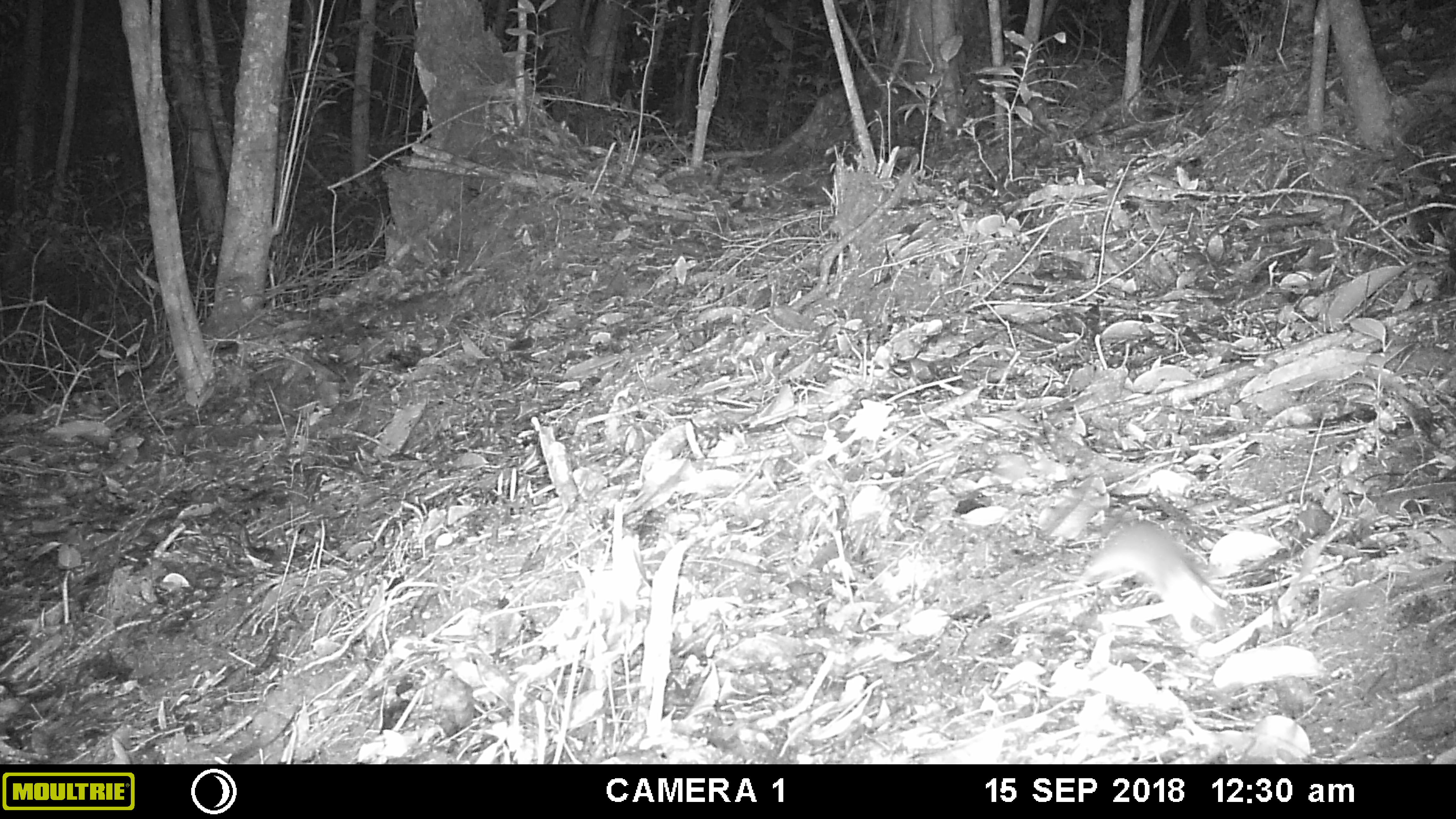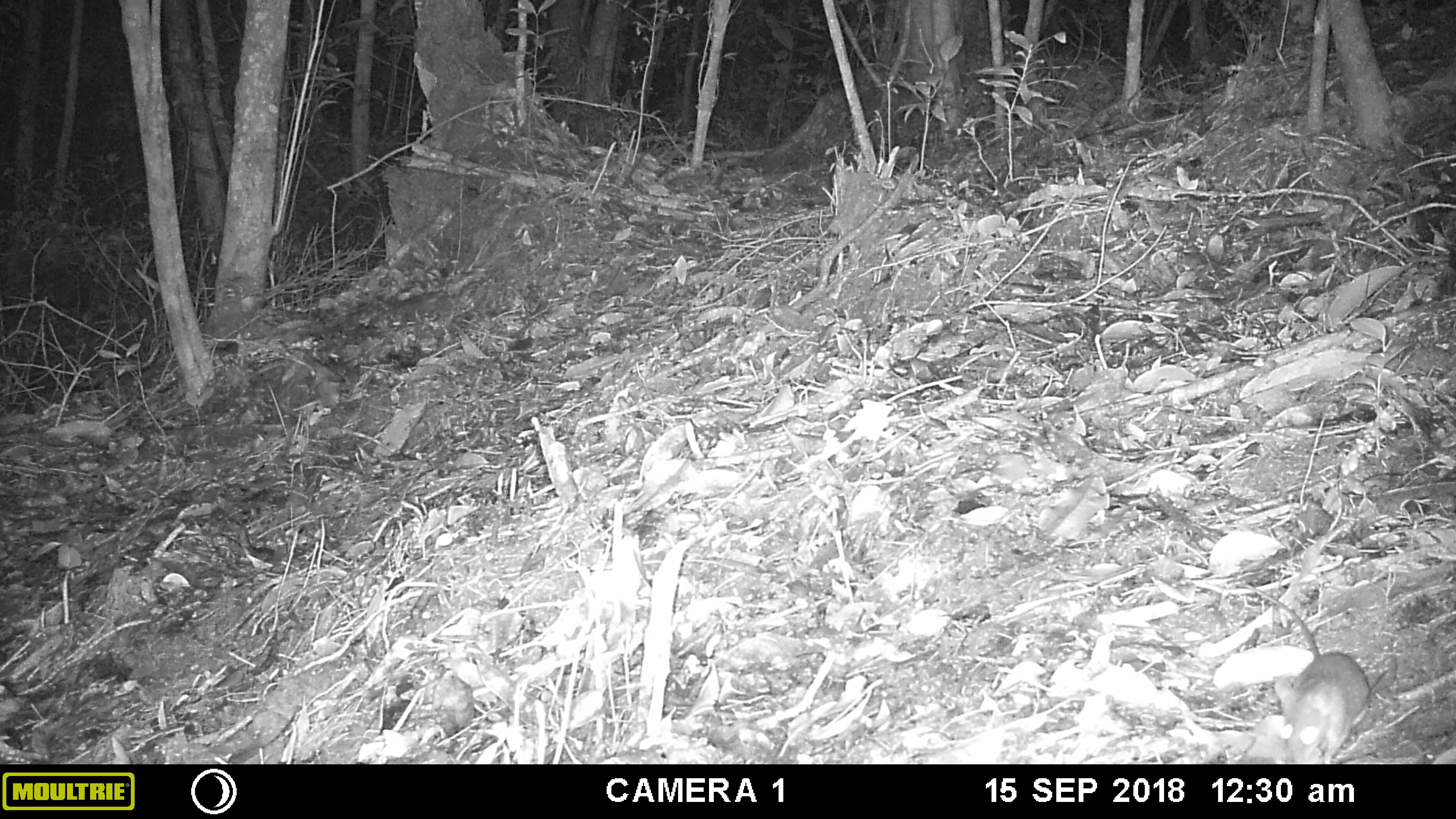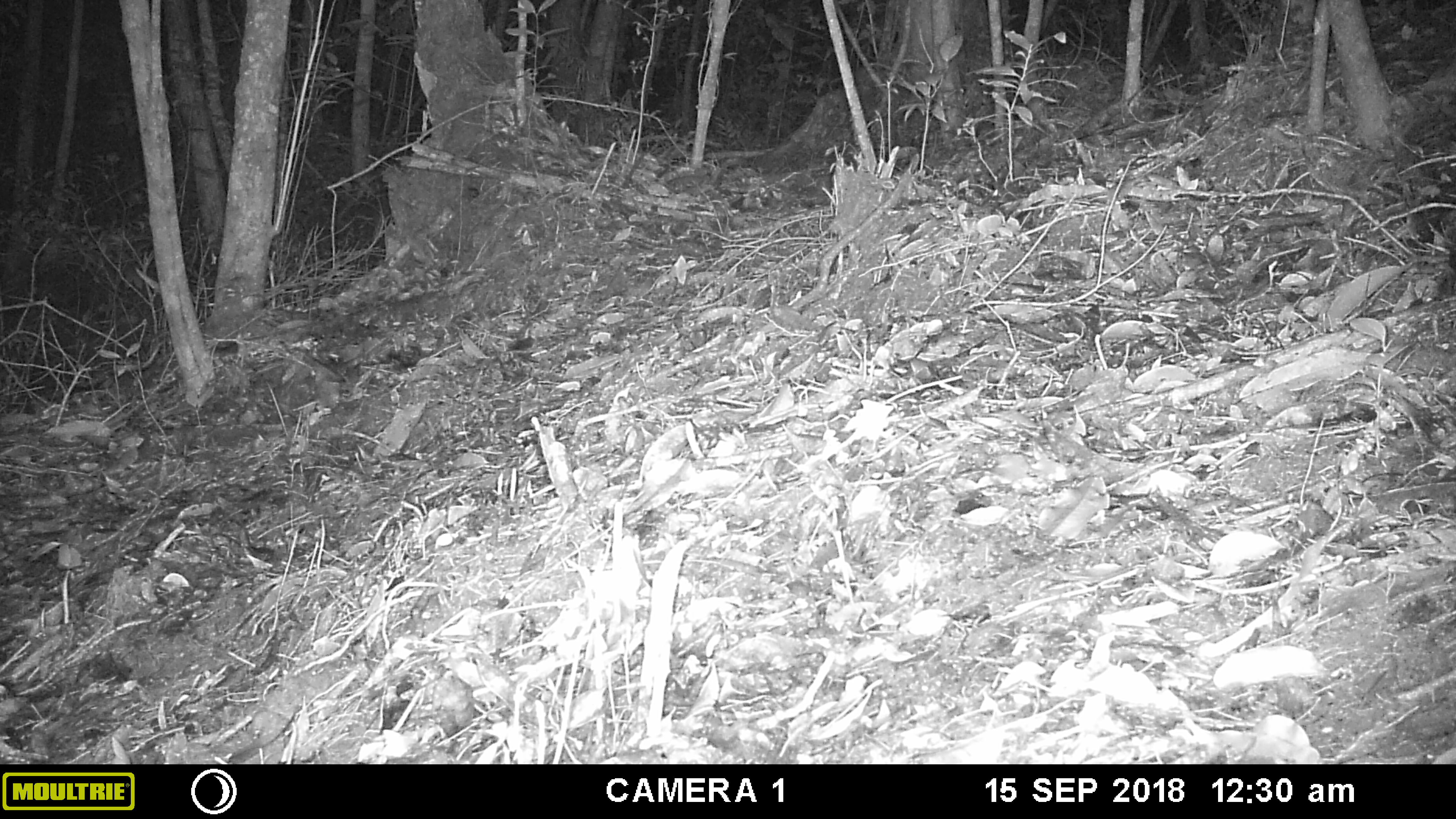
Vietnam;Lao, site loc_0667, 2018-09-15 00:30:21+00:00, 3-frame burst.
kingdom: Animalia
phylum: Chordata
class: Mammalia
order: Rodentia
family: Muridae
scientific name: Muridae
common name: old-world mice and rats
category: unidentified murid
Unidentified murid (old-world mice and rats) (Muridae). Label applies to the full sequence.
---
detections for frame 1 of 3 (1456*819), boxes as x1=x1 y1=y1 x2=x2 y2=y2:
unidentified murid: x1=1073 y1=517 x2=1229 y2=642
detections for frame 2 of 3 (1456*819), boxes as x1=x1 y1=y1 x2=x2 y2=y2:
unidentified murid: x1=1238 y1=581 x2=1370 y2=764